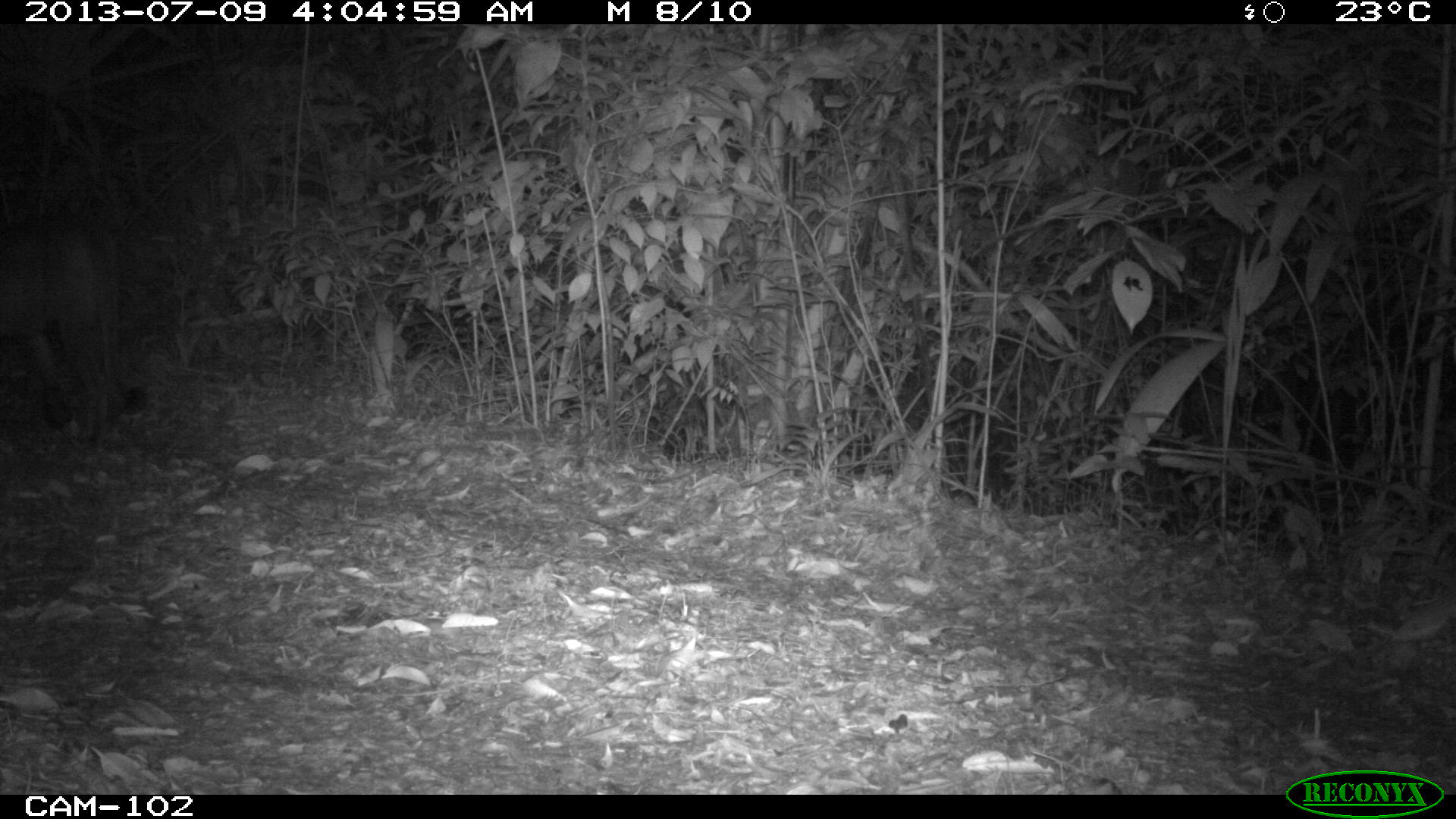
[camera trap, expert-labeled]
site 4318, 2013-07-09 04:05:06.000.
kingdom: Animalia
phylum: Chordata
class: Mammalia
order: Carnivora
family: Felidae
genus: Puma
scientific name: Puma concolor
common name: mountain lion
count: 1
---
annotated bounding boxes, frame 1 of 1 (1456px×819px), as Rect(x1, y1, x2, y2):
puma concolor: Rect(0, 205, 151, 428)